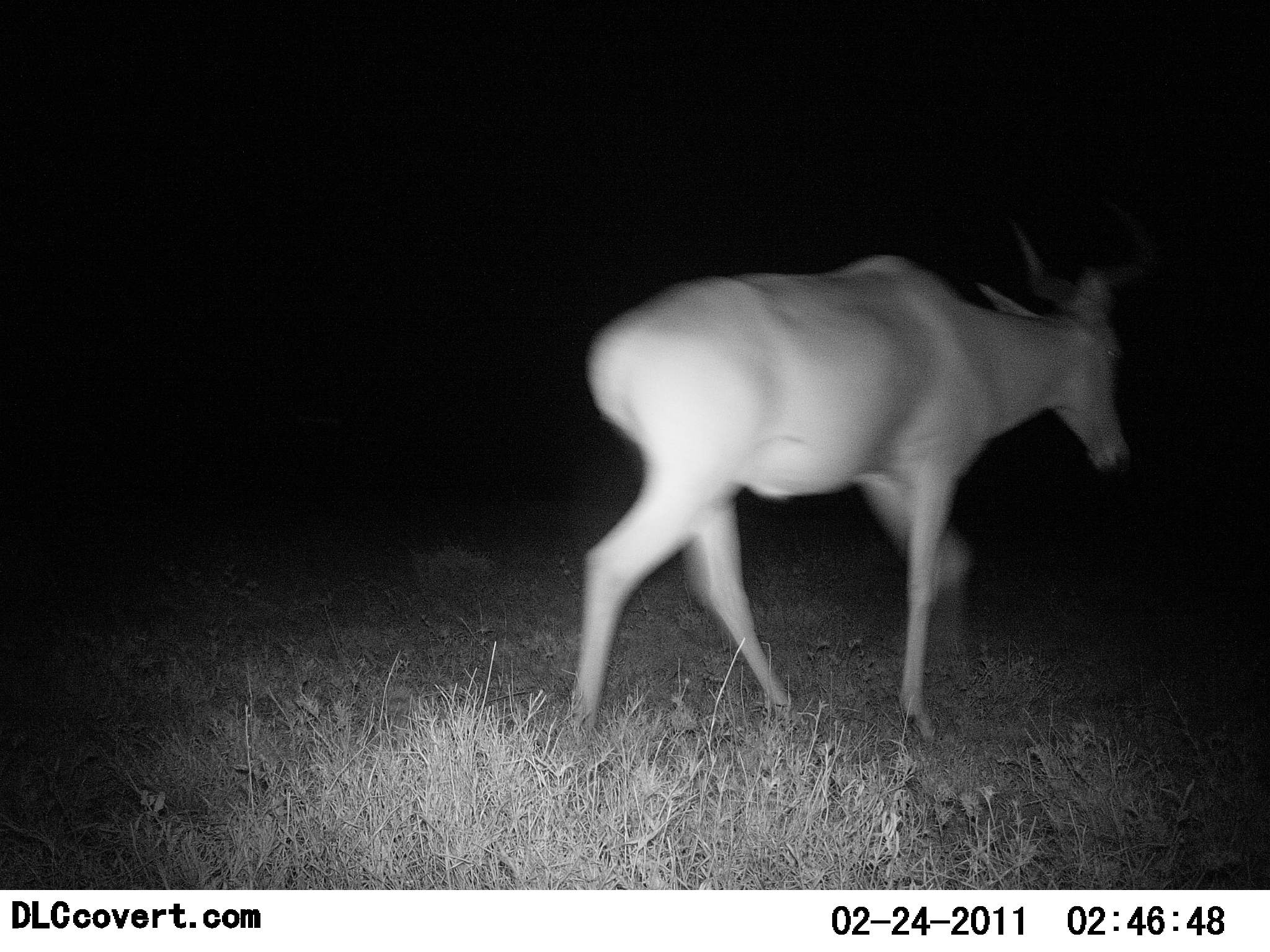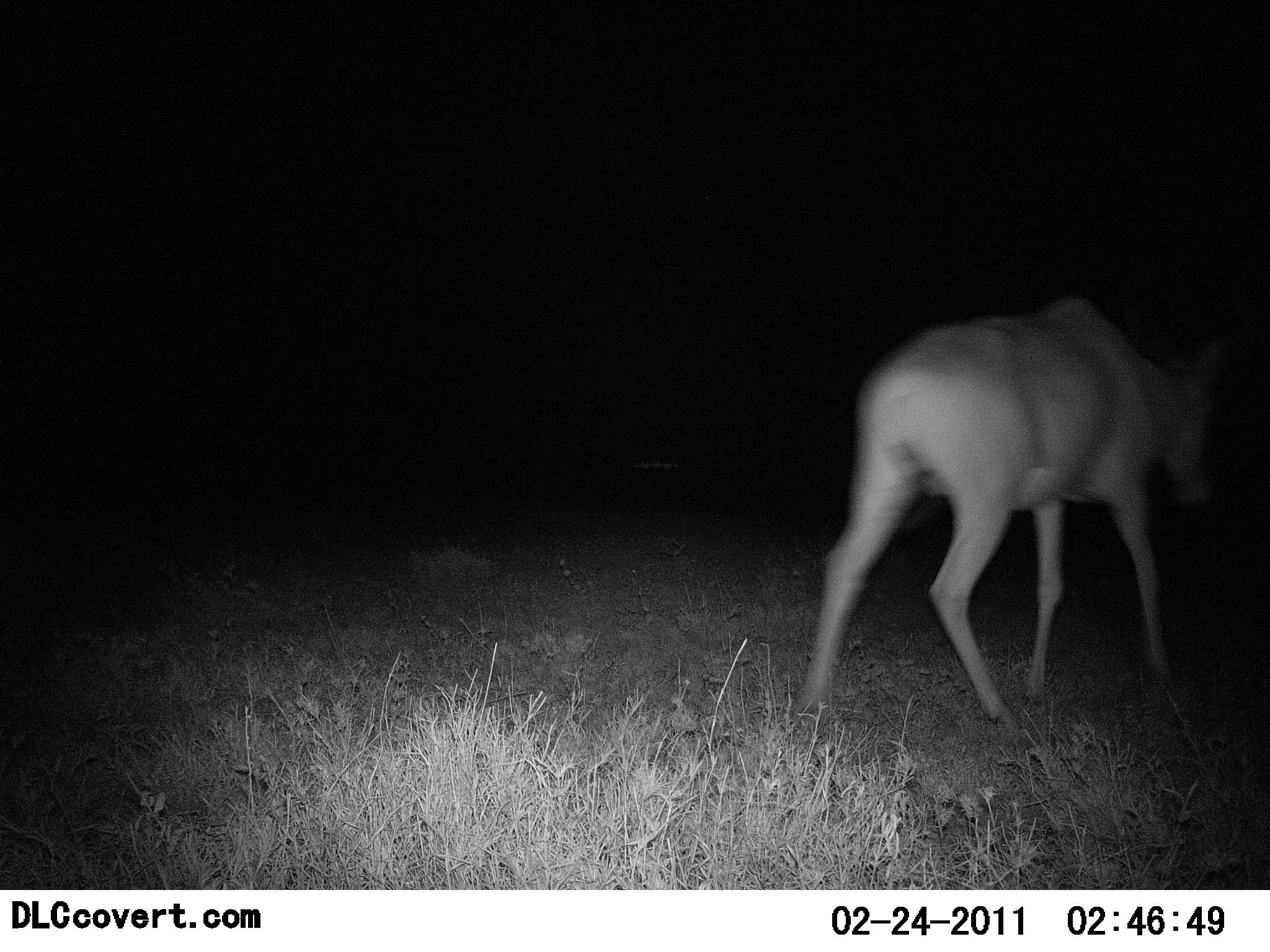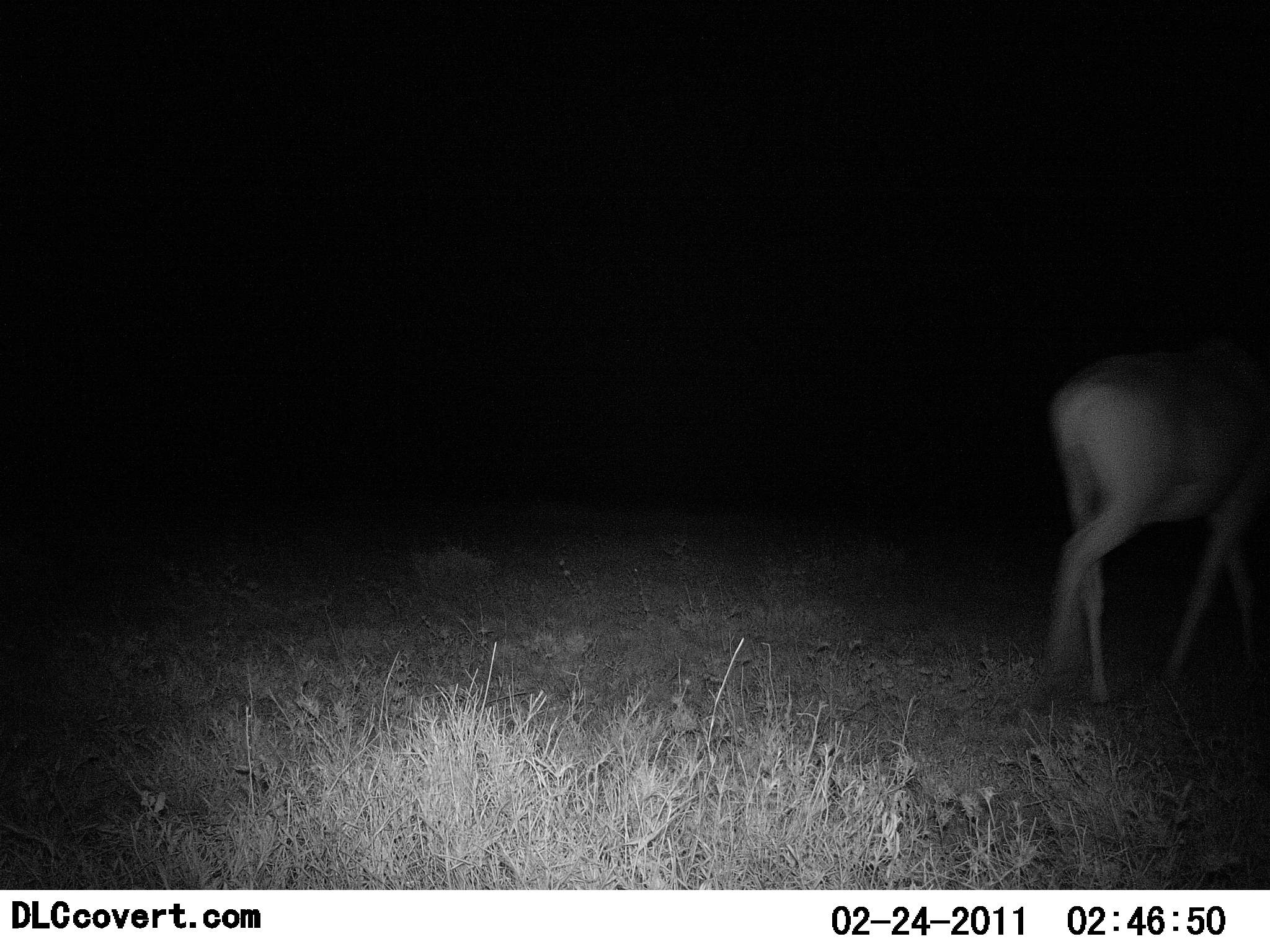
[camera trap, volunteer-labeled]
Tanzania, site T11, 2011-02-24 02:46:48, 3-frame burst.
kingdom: Animalia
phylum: Chordata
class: Mammalia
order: Artiodactyla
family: Bovidae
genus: Alcelaphus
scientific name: Alcelaphus buselaphus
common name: hartebeest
Hartebeest (Alcelaphus buselaphus), count 1. Behavior (volunteer vote fractions): standing 0%, resting 0%, moving 100%, interacting 0%. Young present (vote fraction): 0%. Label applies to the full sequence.